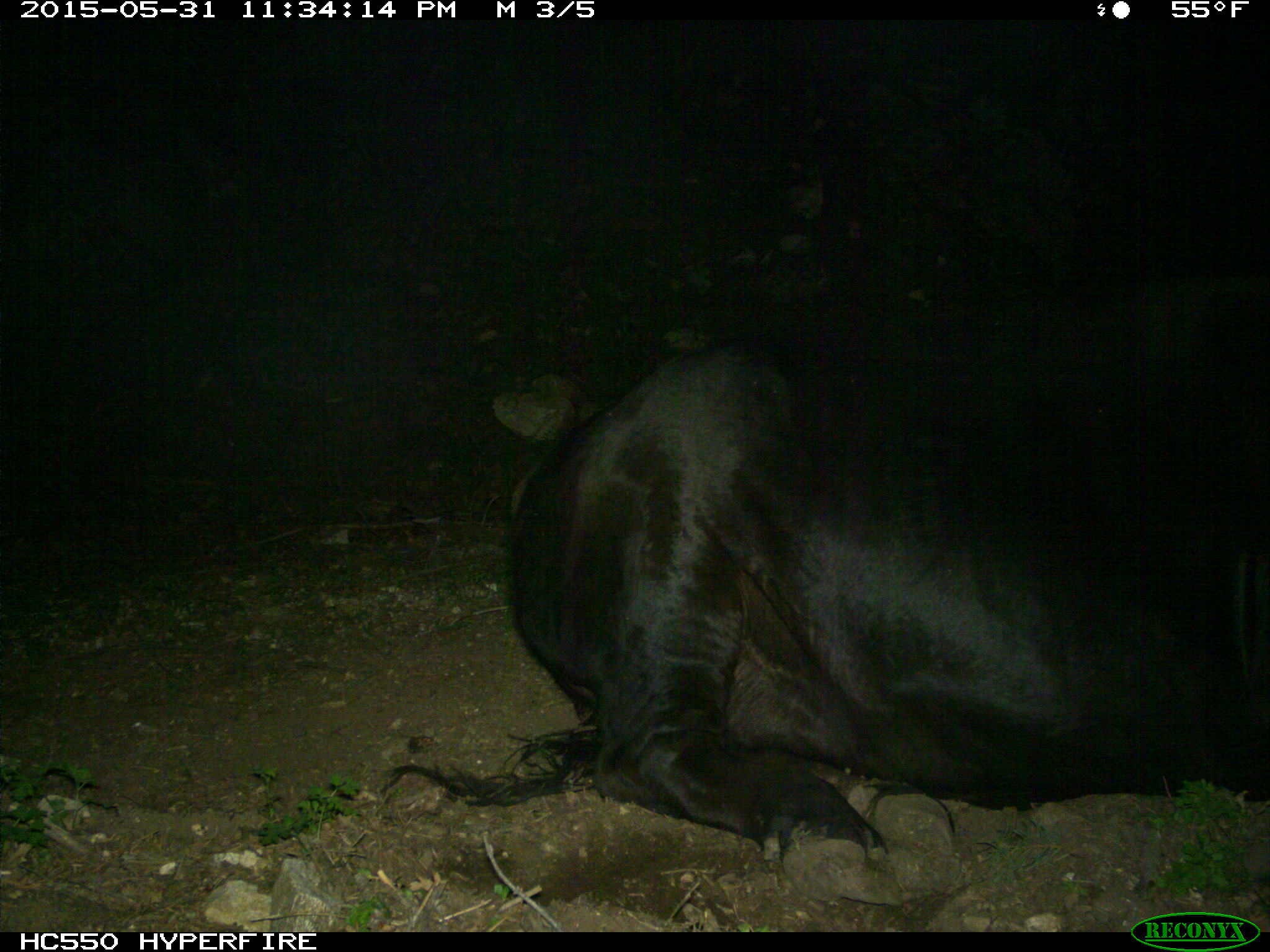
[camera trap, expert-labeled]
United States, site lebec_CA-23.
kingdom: Animalia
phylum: Chordata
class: Mammalia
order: Artiodactyla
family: Bovidae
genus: Bos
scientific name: Bos taurus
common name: domestic cow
Bos taurus (domestic cow).